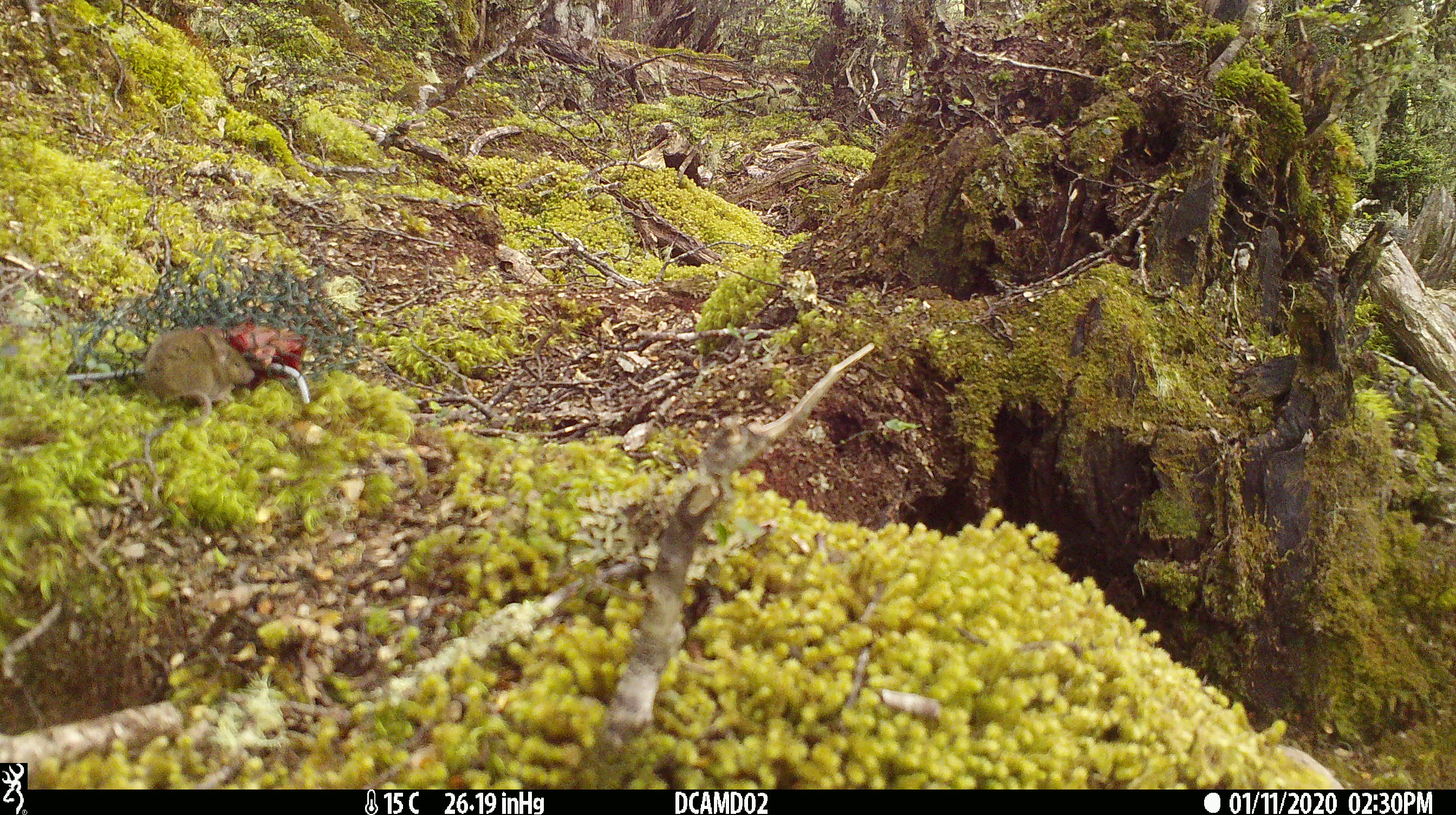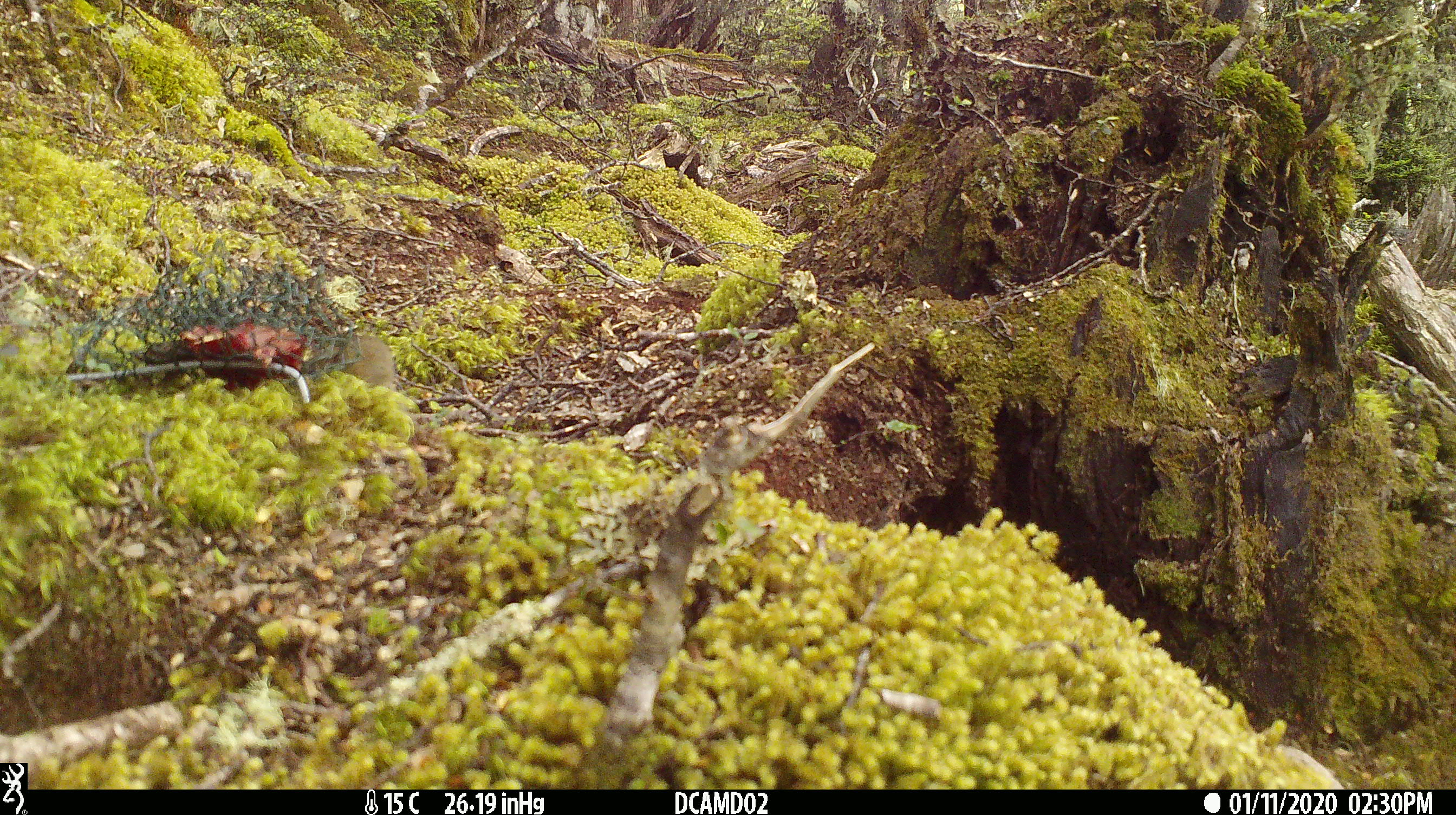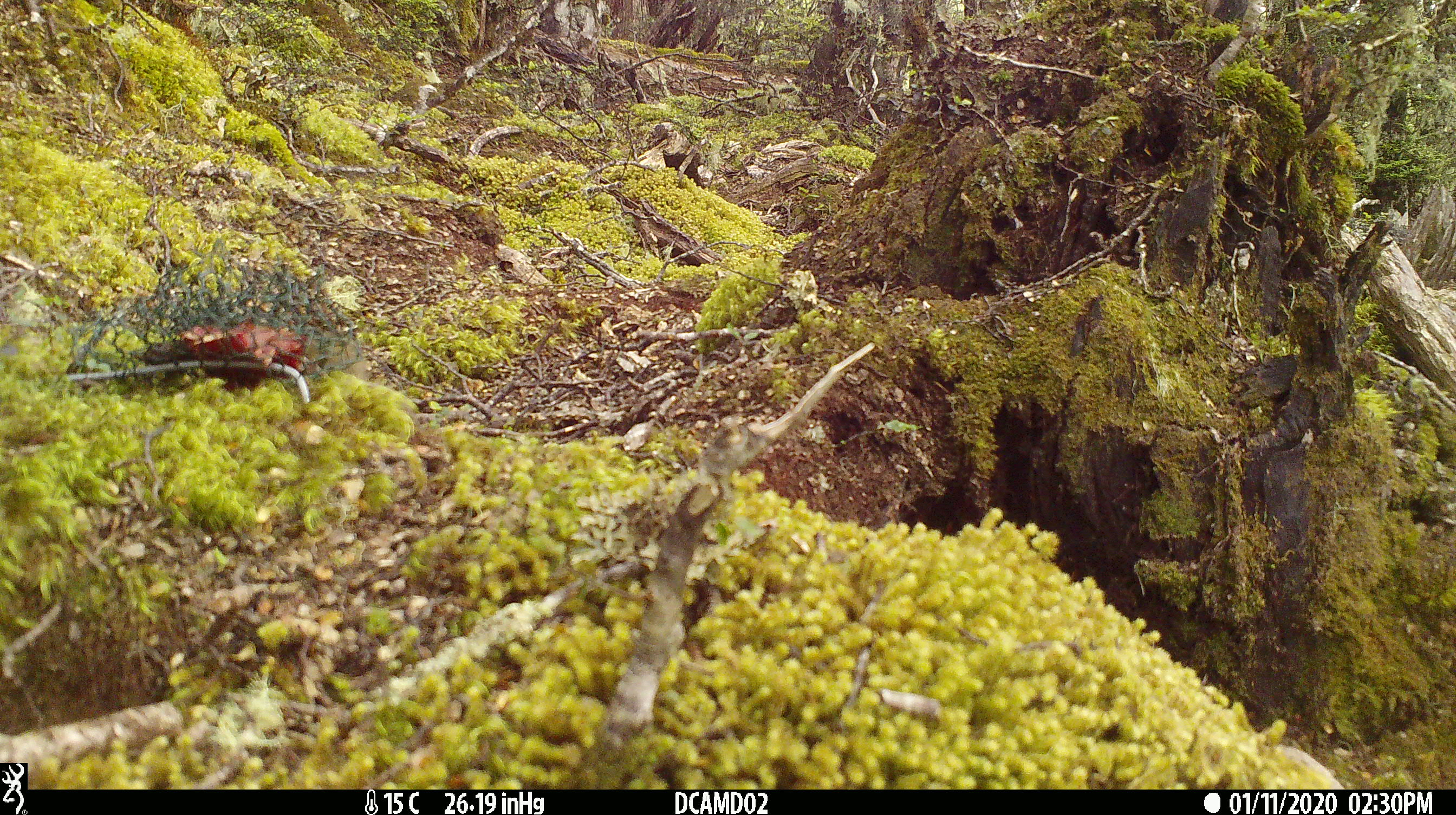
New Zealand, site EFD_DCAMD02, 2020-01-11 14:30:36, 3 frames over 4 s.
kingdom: Animalia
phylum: Chordata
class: Mammalia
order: Rodentia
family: Muridae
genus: Mus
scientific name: Mus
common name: mouse